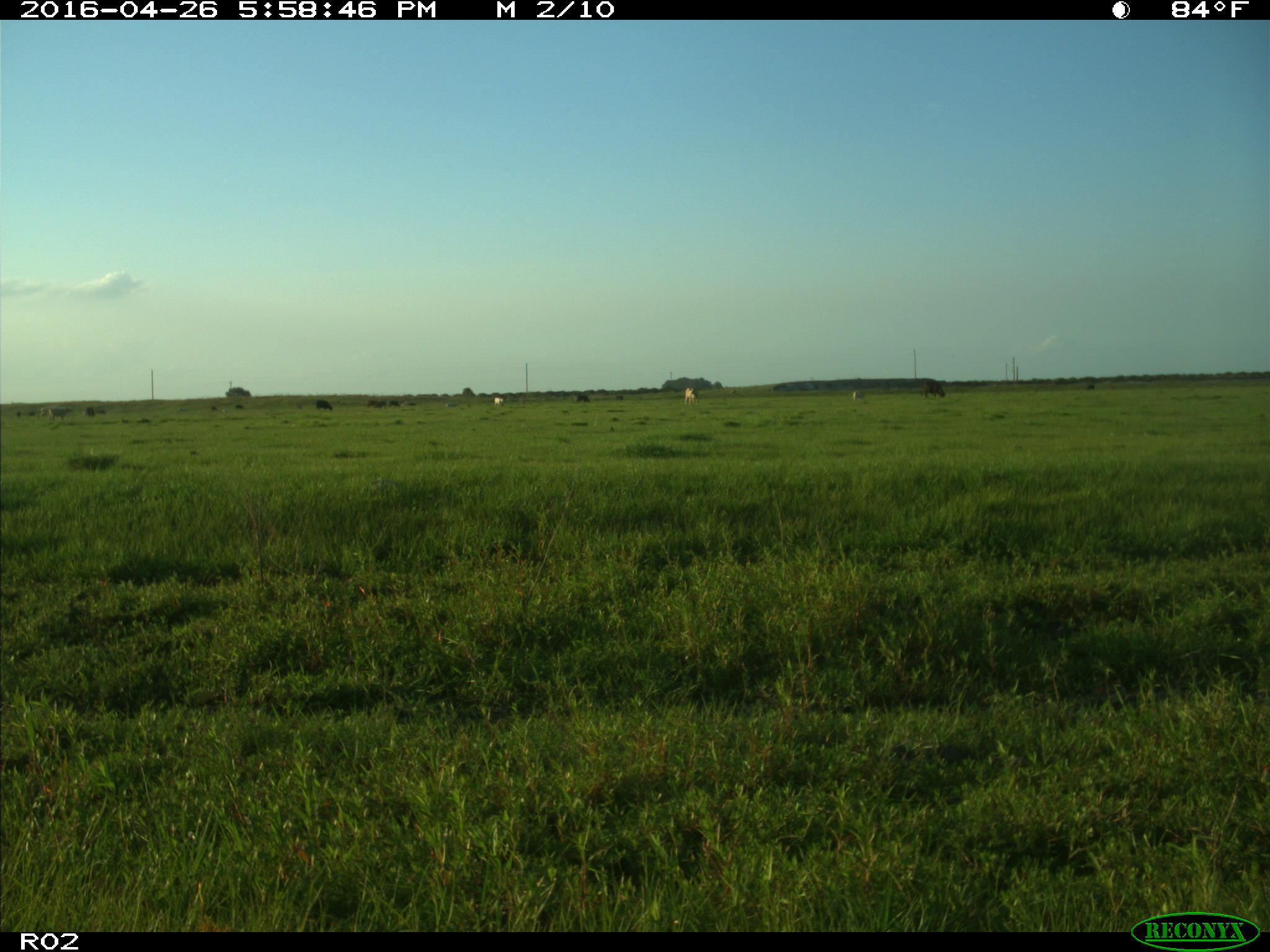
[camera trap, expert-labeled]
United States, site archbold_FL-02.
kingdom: Animalia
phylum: Chordata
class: Mammalia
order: Artiodactyla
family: Bovidae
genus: Bos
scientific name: Bos taurus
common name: domestic cow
Bos taurus (domestic cow).